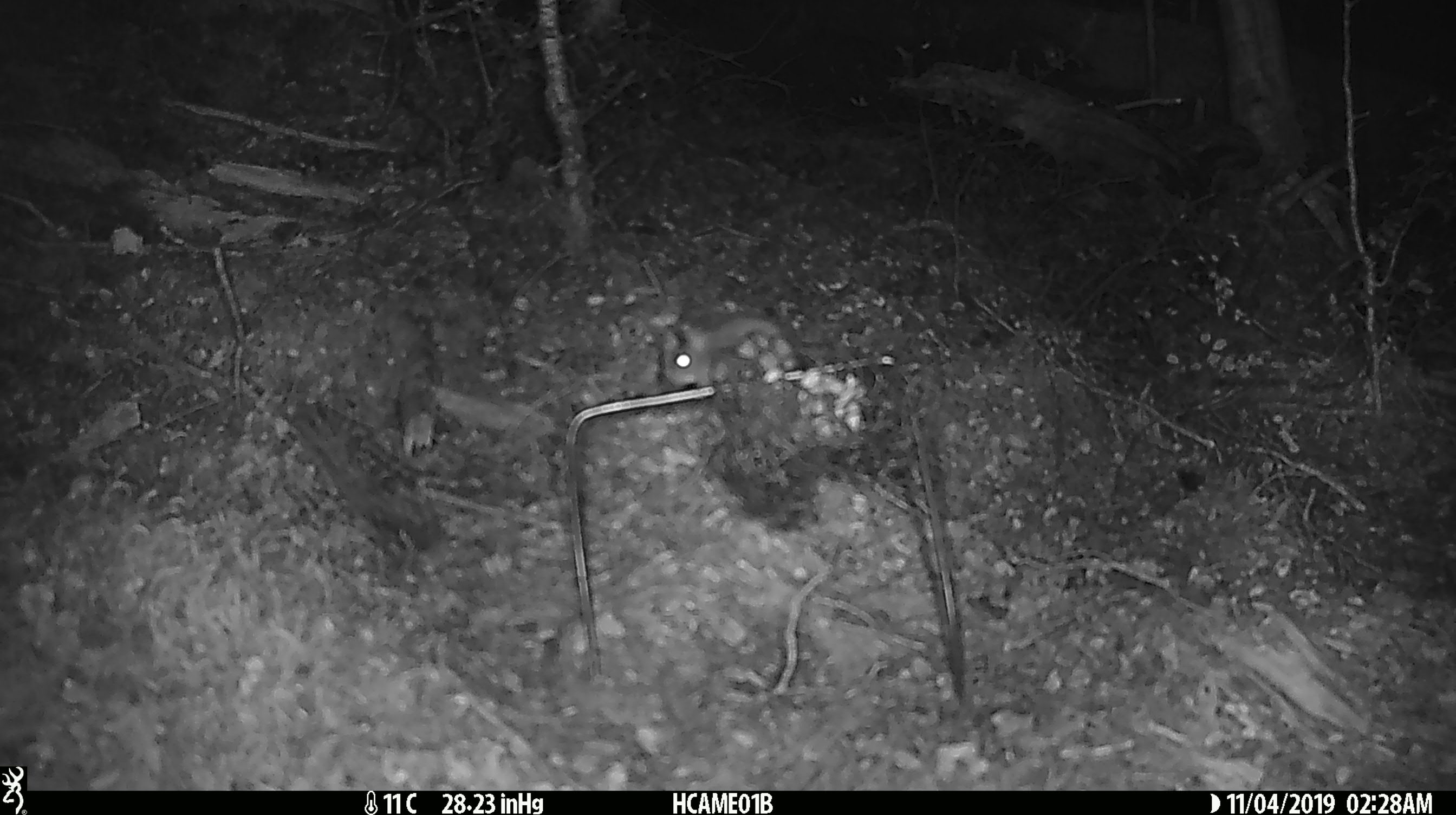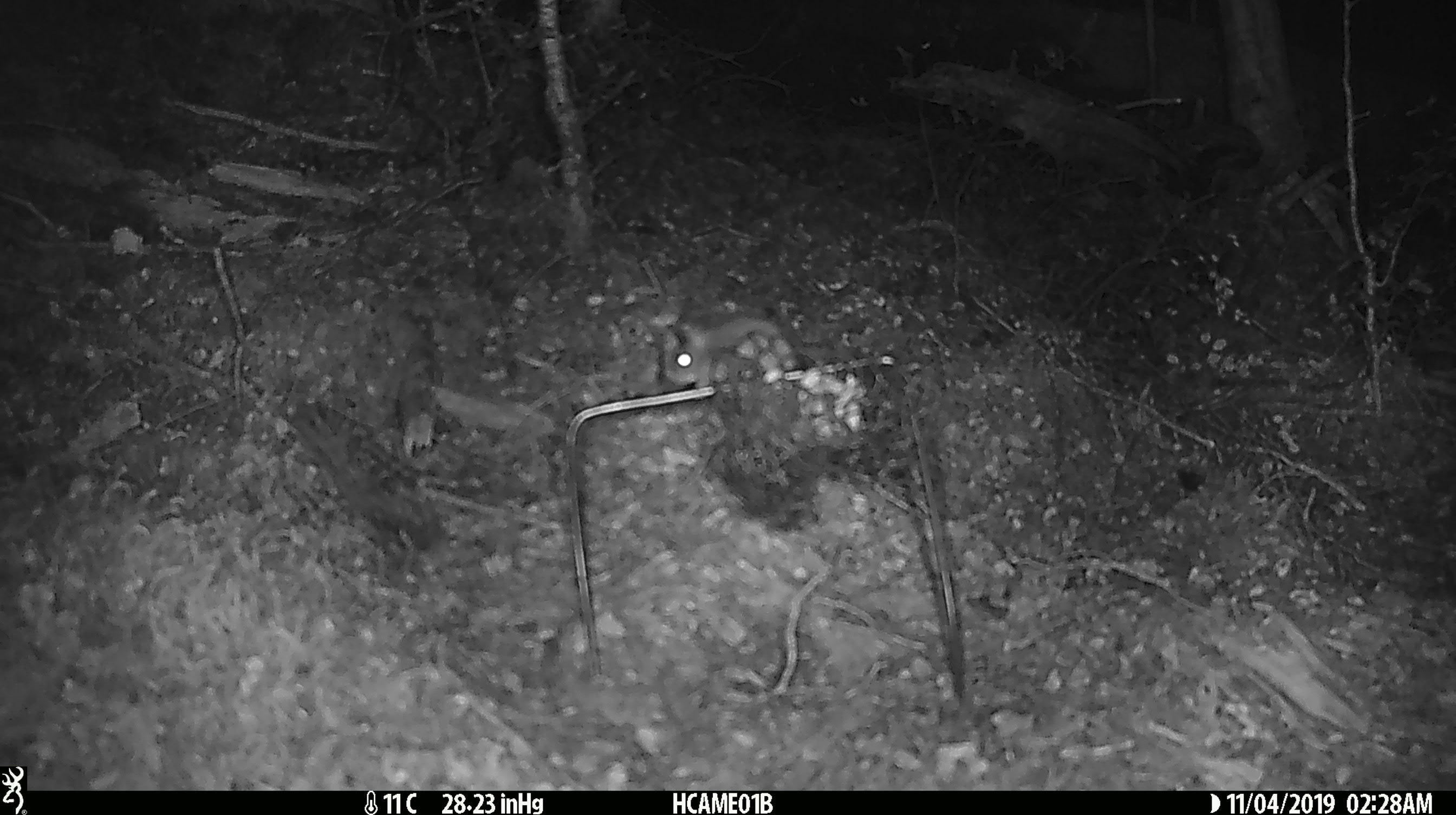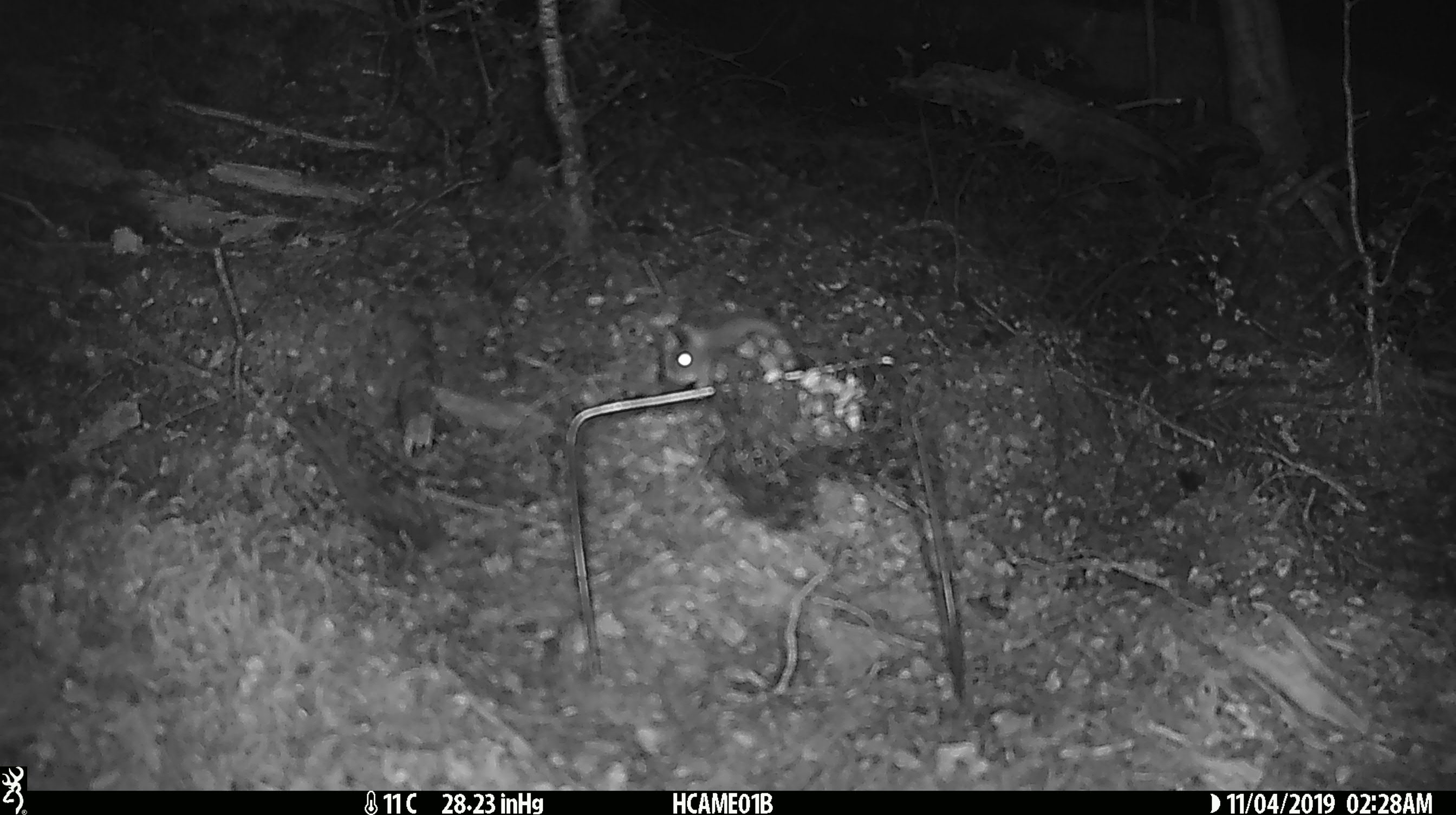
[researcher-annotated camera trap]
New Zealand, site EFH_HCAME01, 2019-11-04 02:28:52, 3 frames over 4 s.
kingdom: Animalia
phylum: Chordata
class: Mammalia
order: Rodentia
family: Muridae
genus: Mus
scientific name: Mus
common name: mouse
Mouse (Mus).